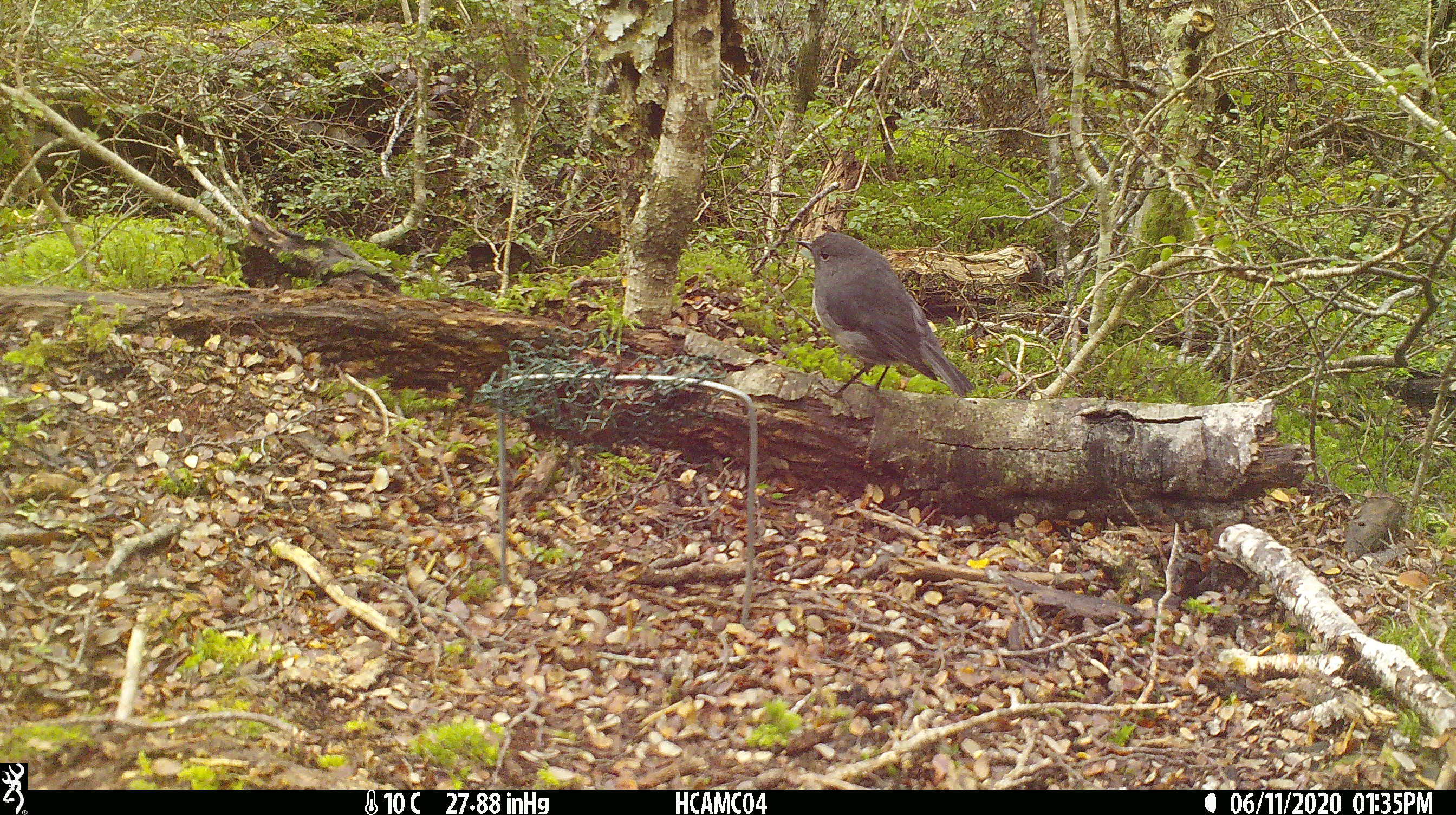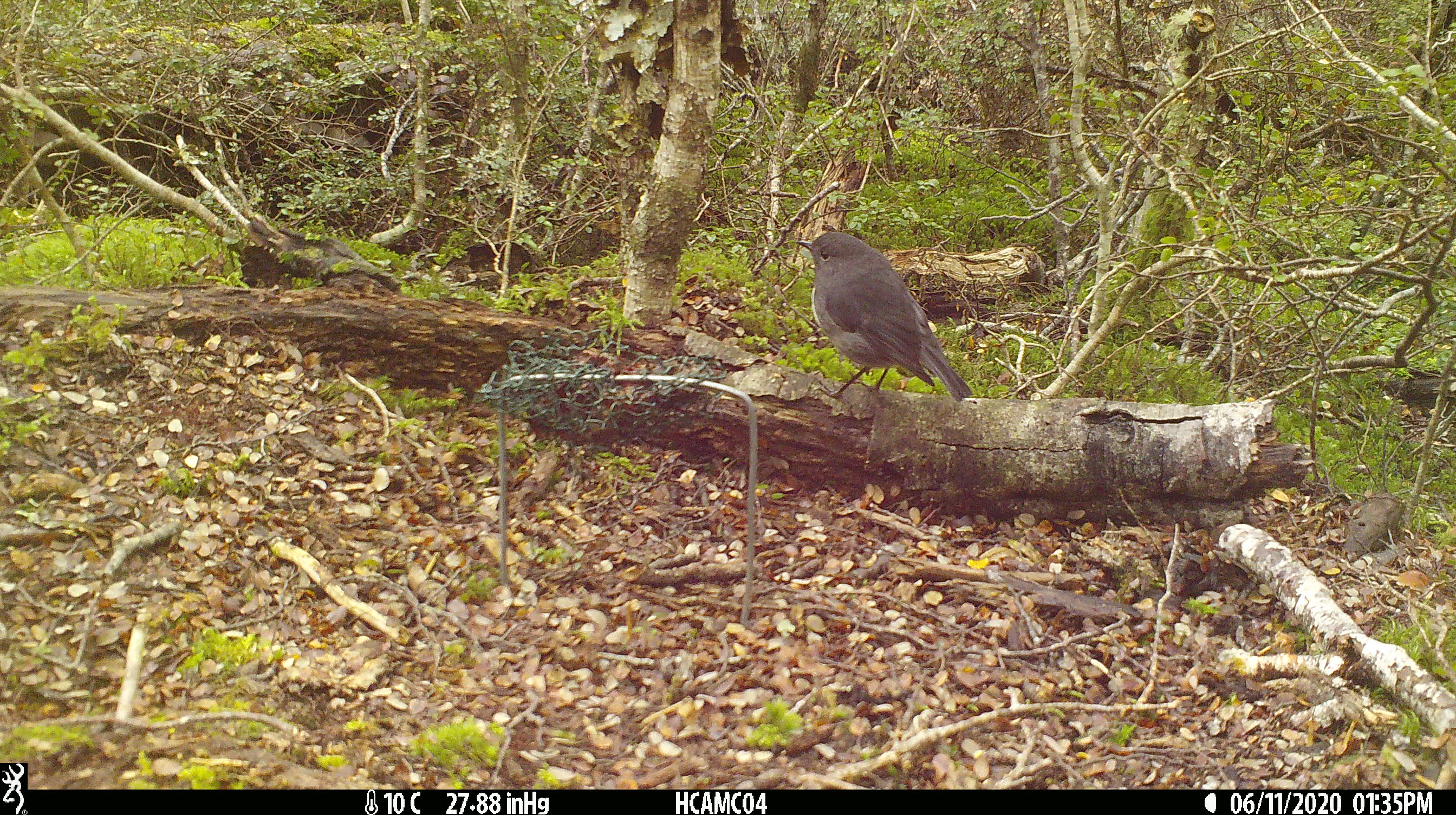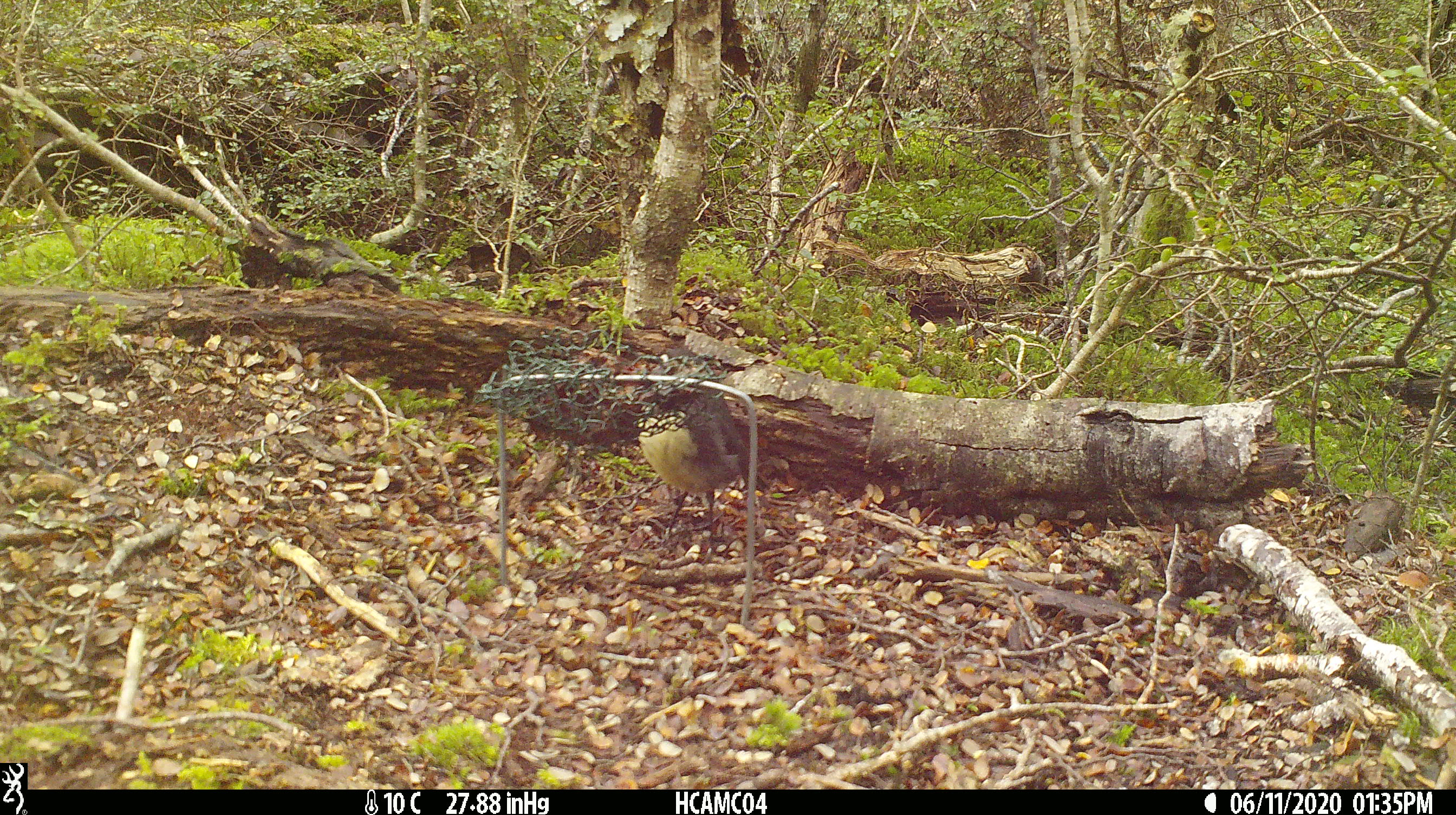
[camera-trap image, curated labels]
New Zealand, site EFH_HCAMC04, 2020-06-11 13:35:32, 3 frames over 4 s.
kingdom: Animalia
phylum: Chordata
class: Aves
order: Passeriformes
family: Petroicidae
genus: Petroica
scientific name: Petroica australis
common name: new zealand robin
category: robin